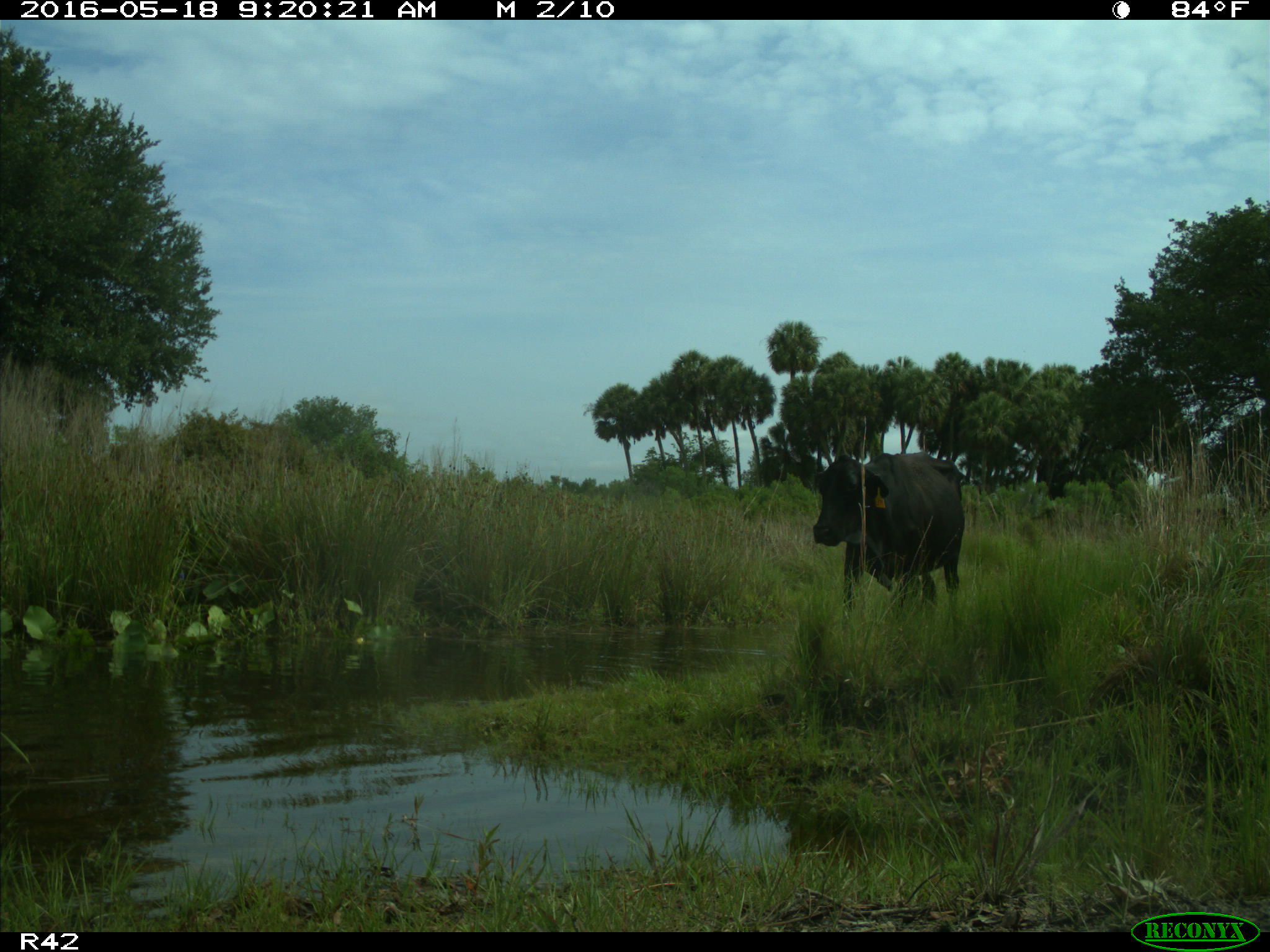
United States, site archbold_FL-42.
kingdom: Animalia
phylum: Chordata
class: Mammalia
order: Artiodactyla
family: Bovidae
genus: Bos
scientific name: Bos taurus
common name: domestic cow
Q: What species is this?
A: Bos taurus (domestic cow).